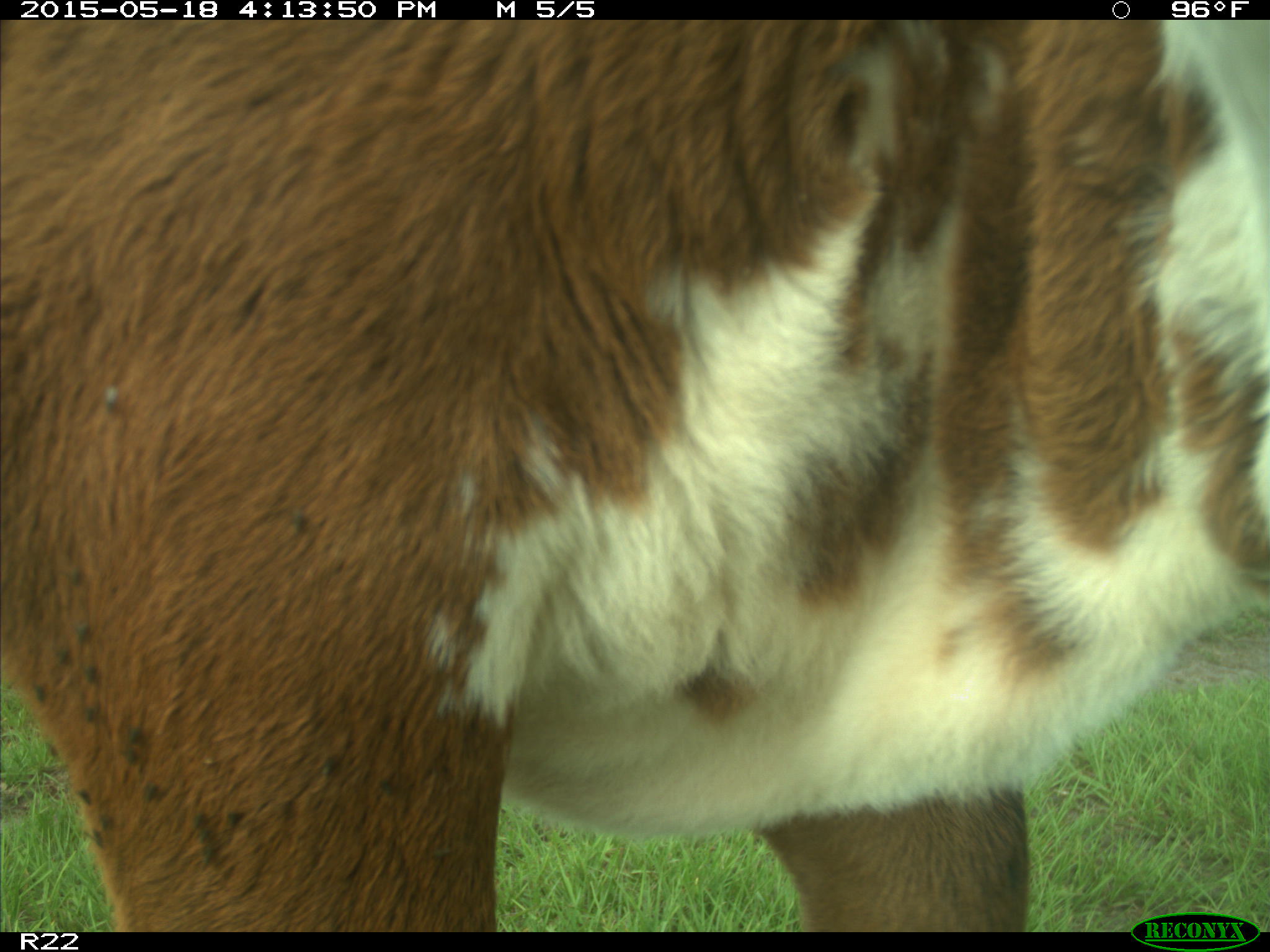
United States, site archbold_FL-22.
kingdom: Animalia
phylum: Chordata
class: Mammalia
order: Artiodactyla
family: Bovidae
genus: Bos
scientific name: Bos taurus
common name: domestic cow